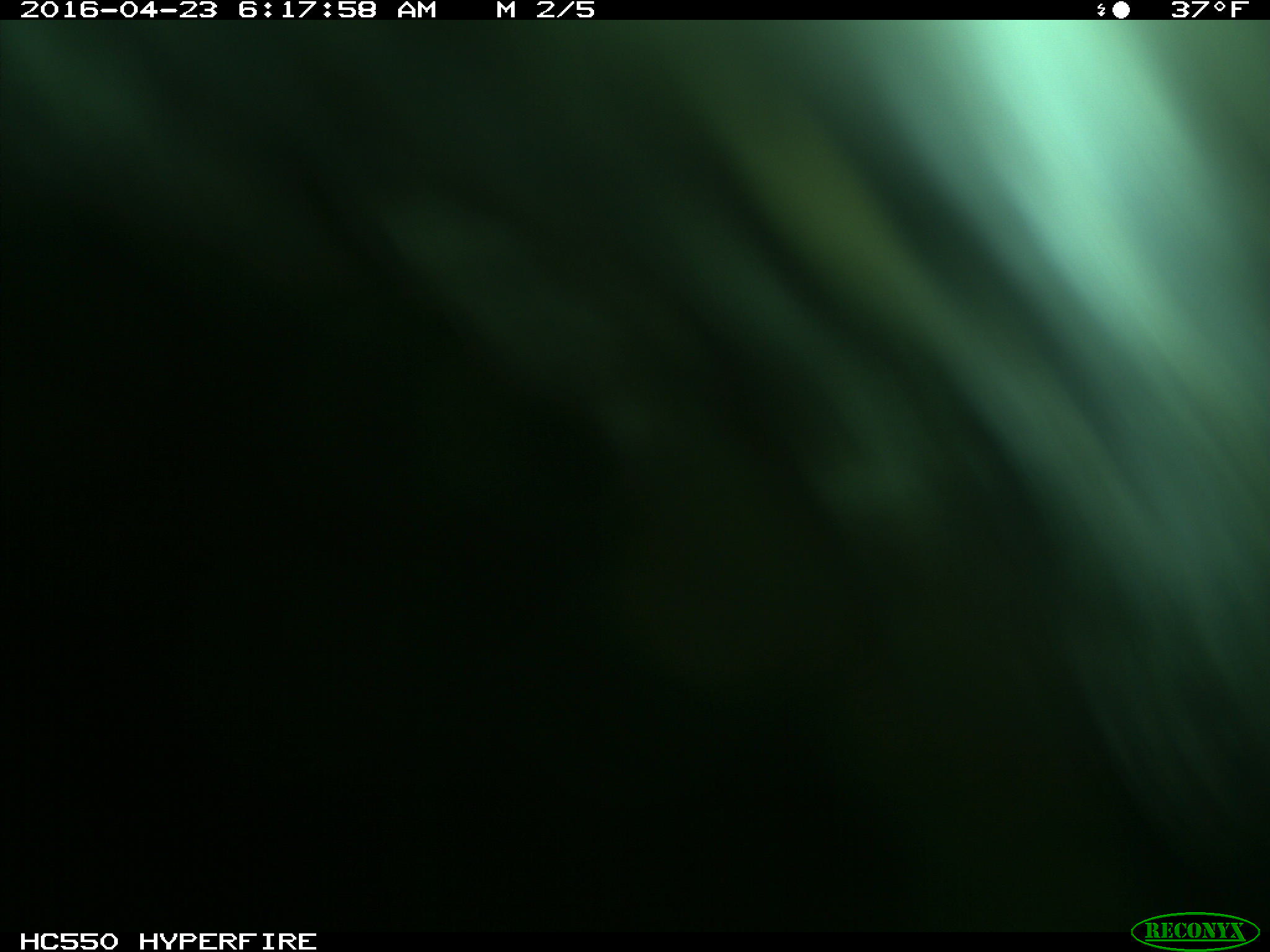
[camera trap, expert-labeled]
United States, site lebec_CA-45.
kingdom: Animalia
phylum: Chordata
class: Mammalia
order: Artiodactyla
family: Bovidae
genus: Bos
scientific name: Bos taurus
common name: domestic cow